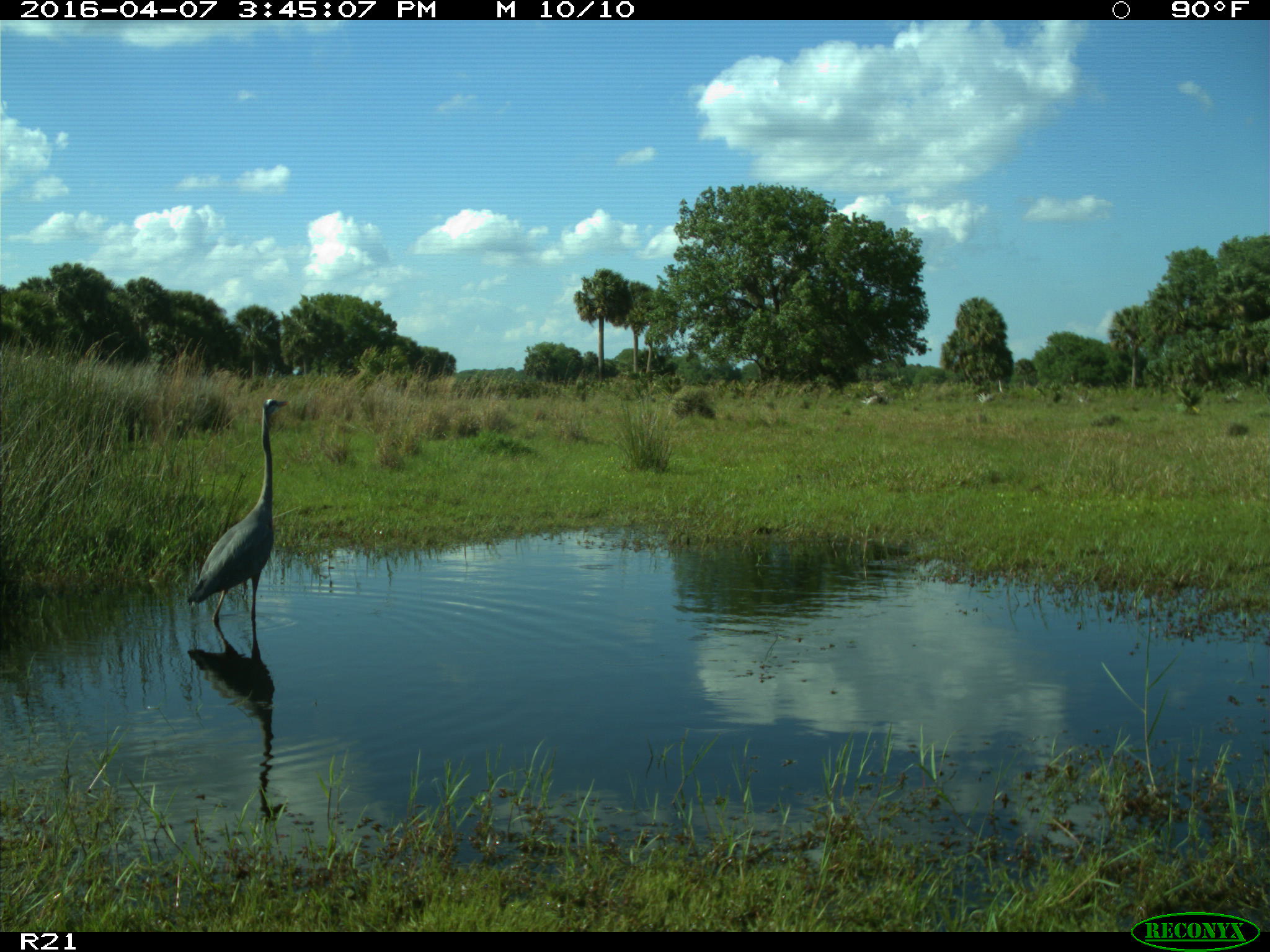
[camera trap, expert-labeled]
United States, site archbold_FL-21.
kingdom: Animalia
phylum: Chordata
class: Aves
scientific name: Aves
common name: birds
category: unidentified bird